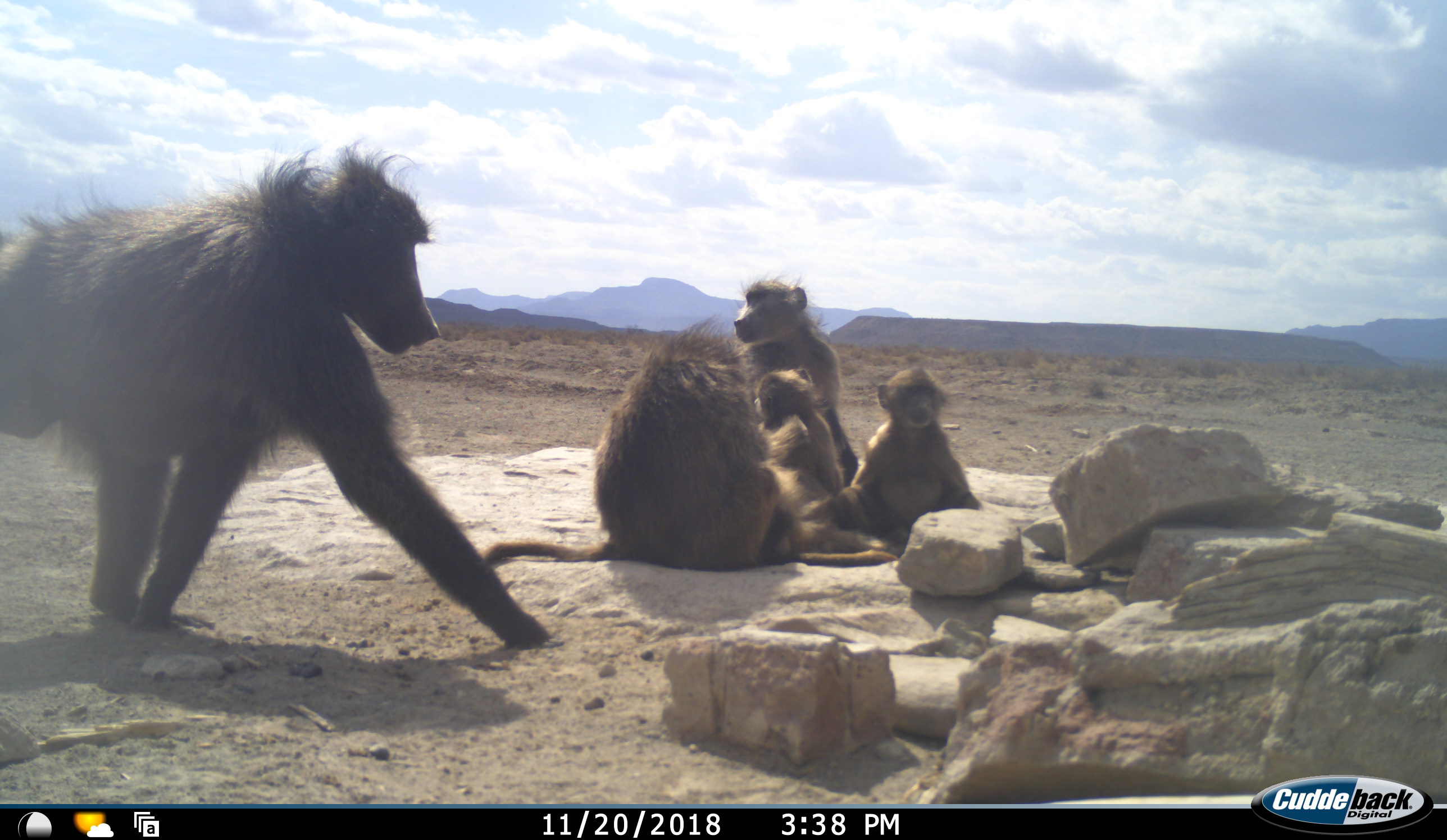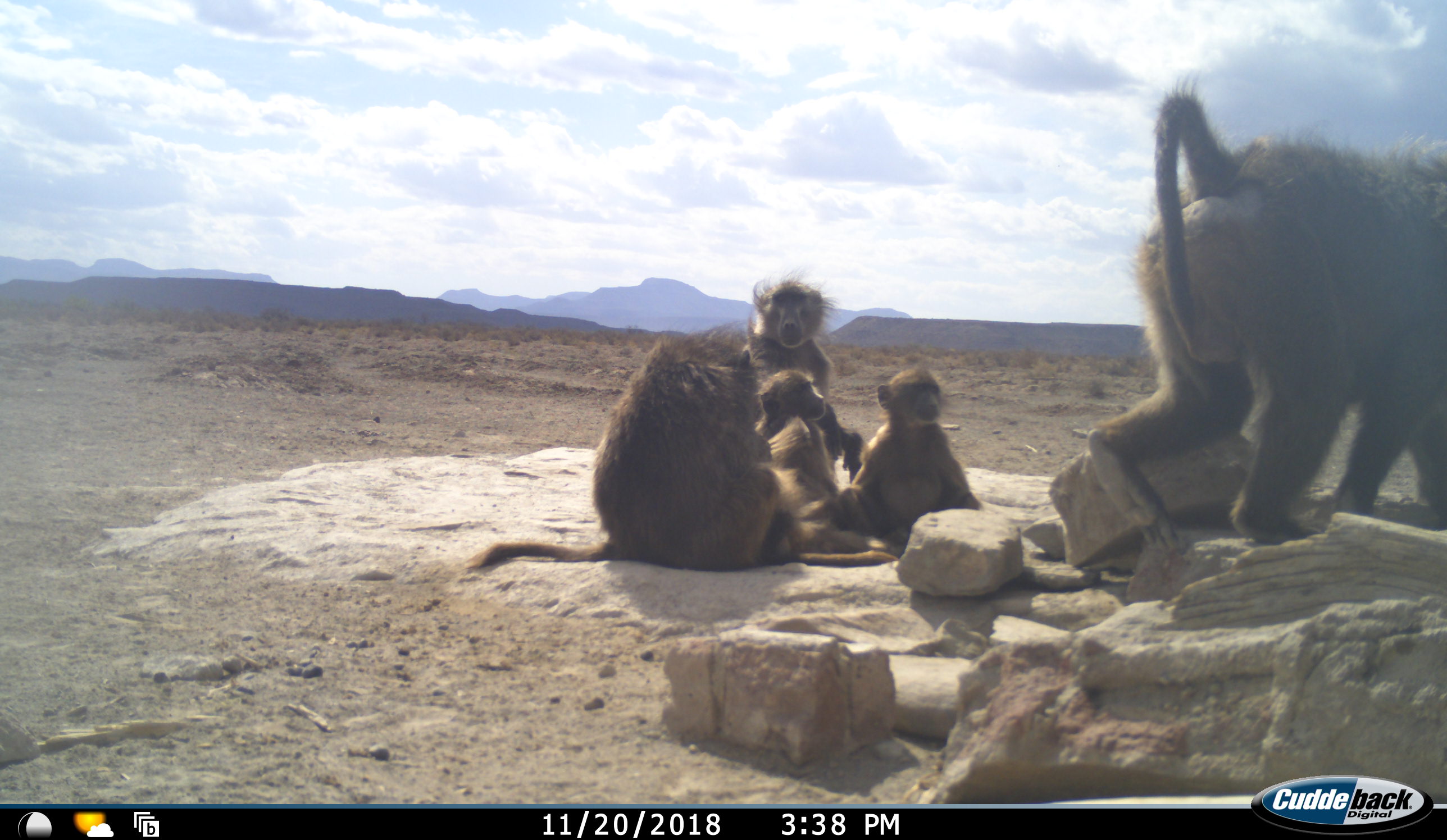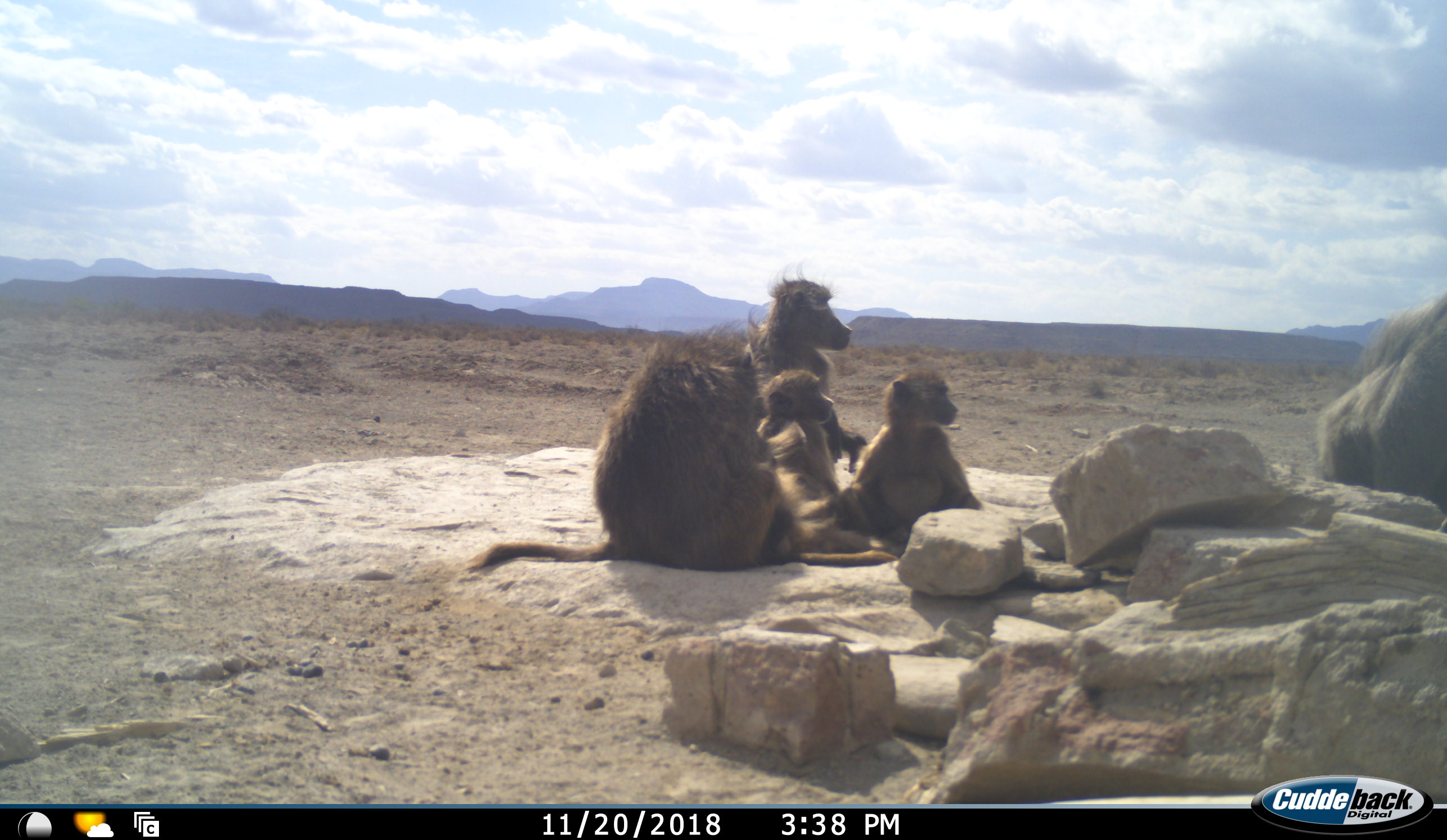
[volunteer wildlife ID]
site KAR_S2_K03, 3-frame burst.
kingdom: Animalia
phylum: Chordata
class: Mammalia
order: Primates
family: Cercopithecidae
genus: Papio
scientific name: Papio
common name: baboon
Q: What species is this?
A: Baboon (Papio).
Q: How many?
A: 5.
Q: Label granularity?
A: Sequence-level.